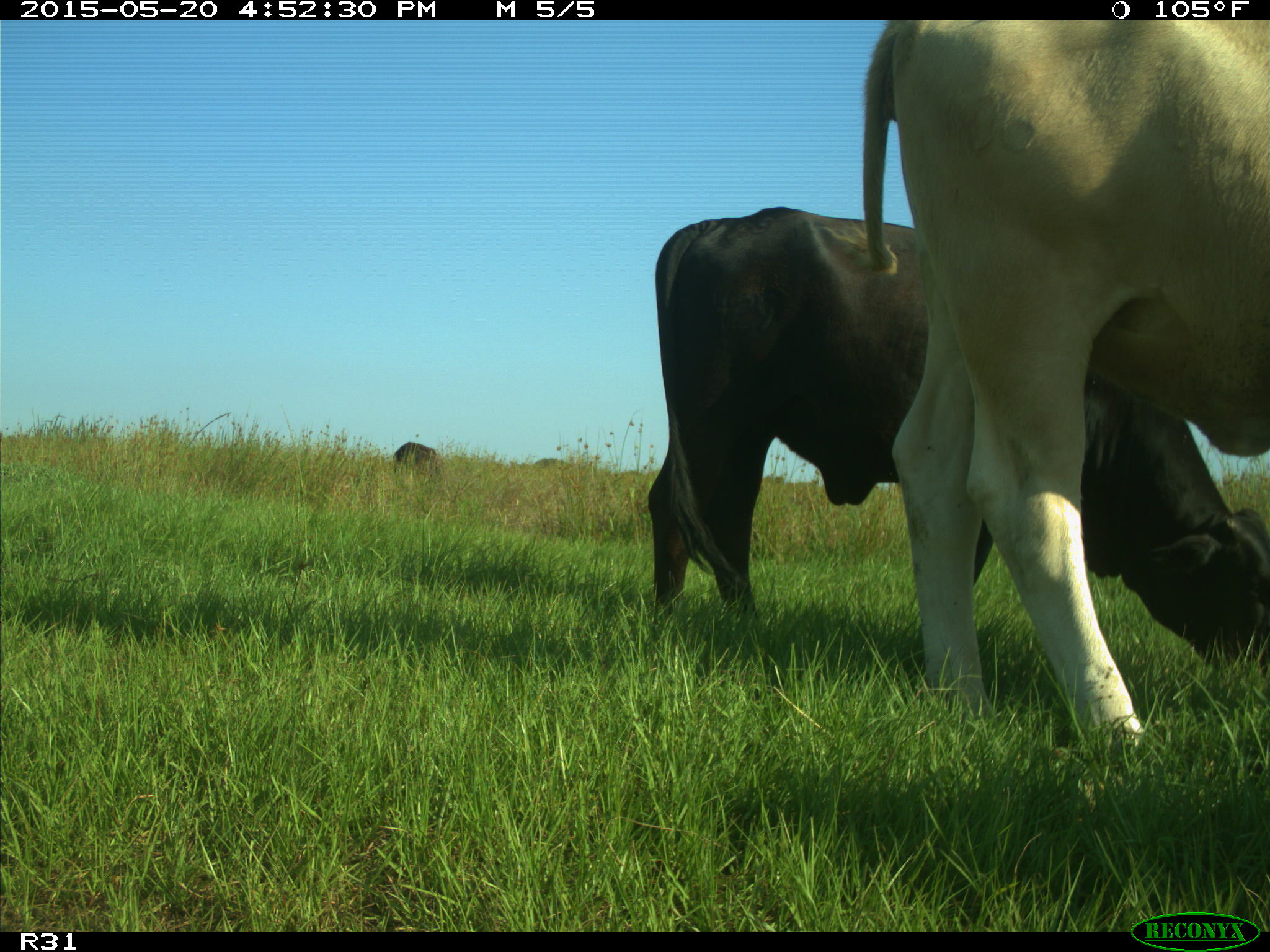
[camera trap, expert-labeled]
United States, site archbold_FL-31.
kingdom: Animalia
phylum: Chordata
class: Mammalia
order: Artiodactyla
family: Bovidae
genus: Bos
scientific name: Bos taurus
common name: domestic cow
Bos taurus (domestic cow).